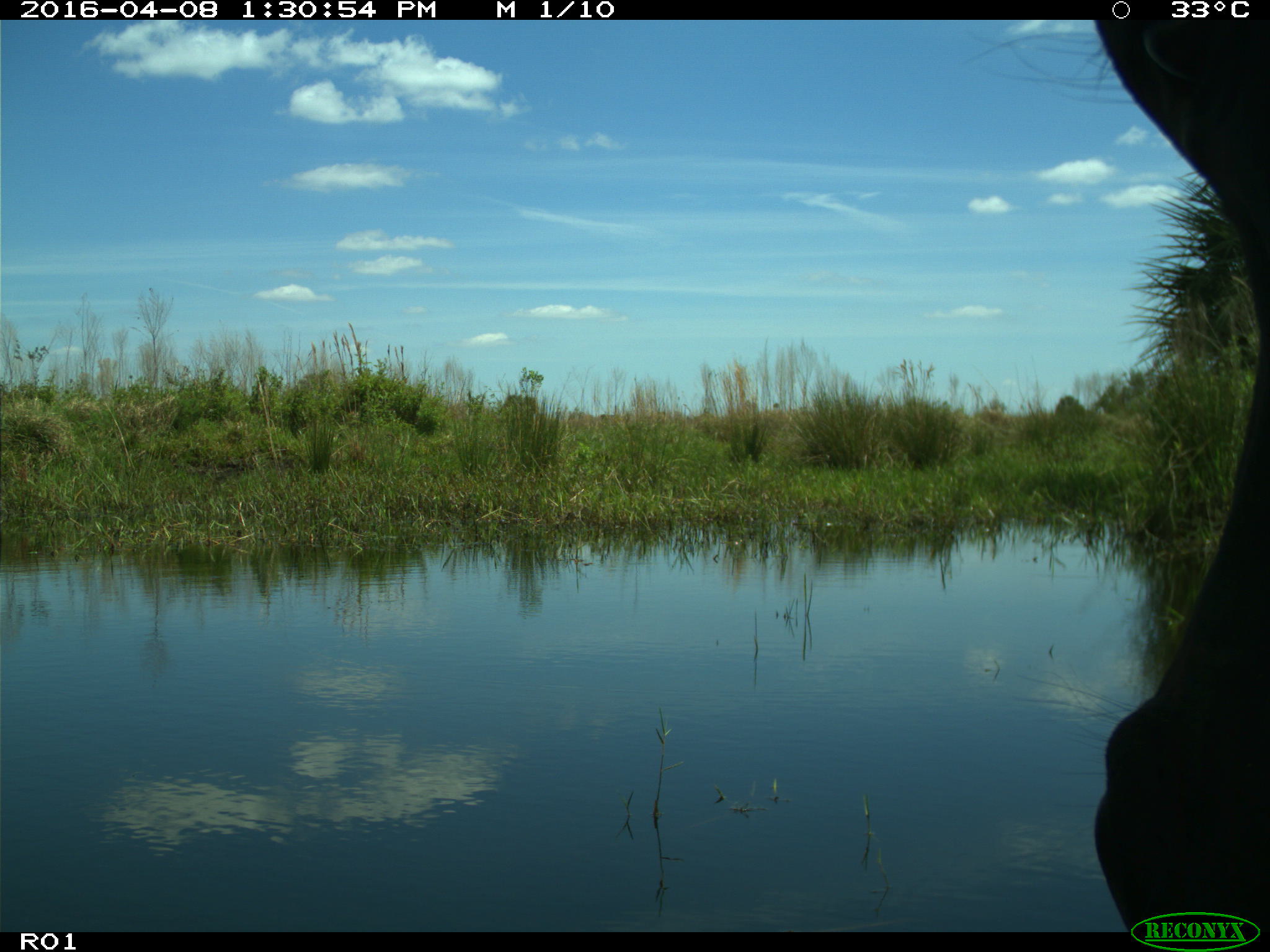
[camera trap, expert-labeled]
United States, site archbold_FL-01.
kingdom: Animalia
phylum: Chordata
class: Mammalia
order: Artiodactyla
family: Bovidae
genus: Bos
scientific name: Bos taurus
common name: domestic cow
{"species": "Bos taurus (domestic cow)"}